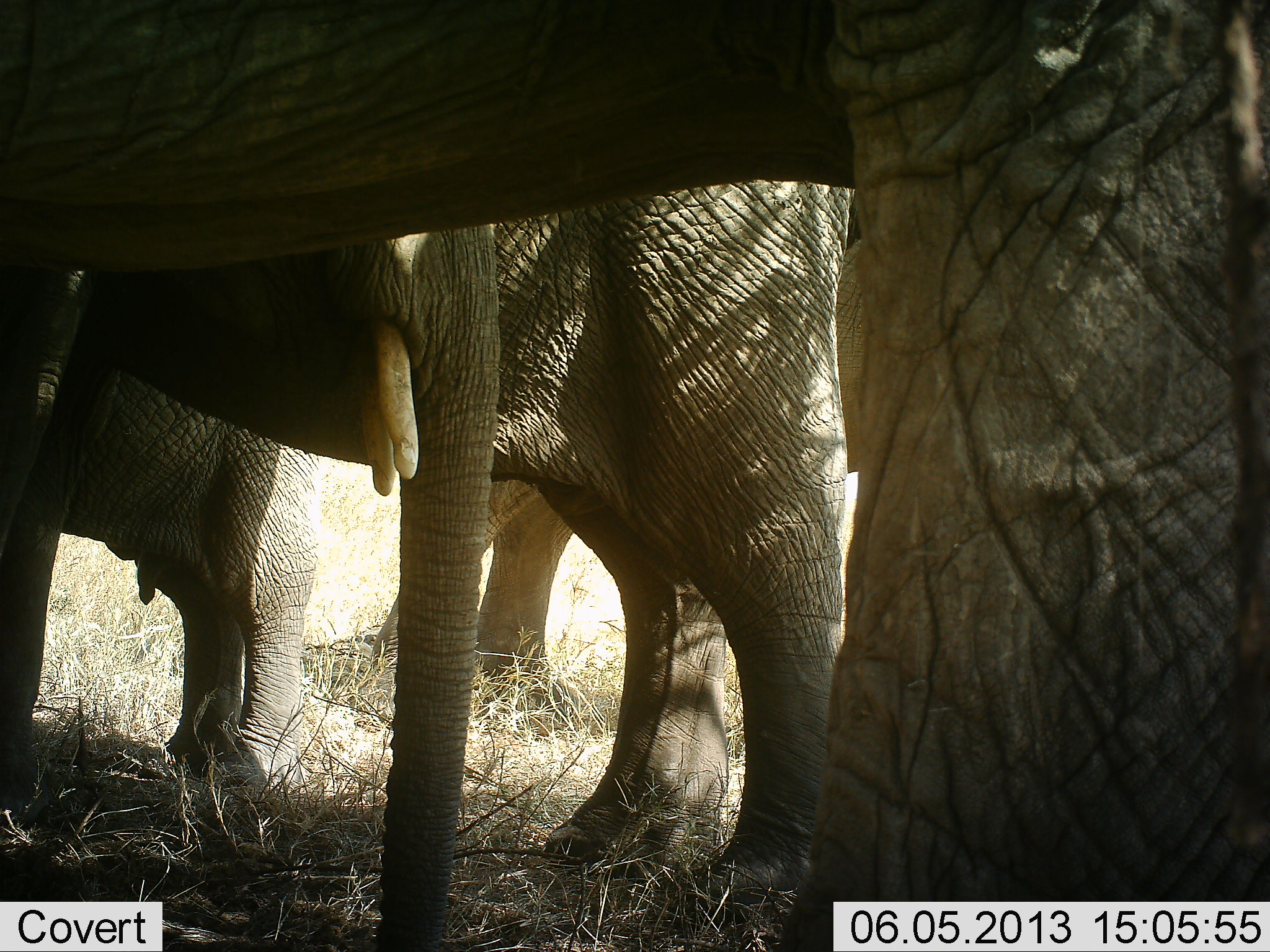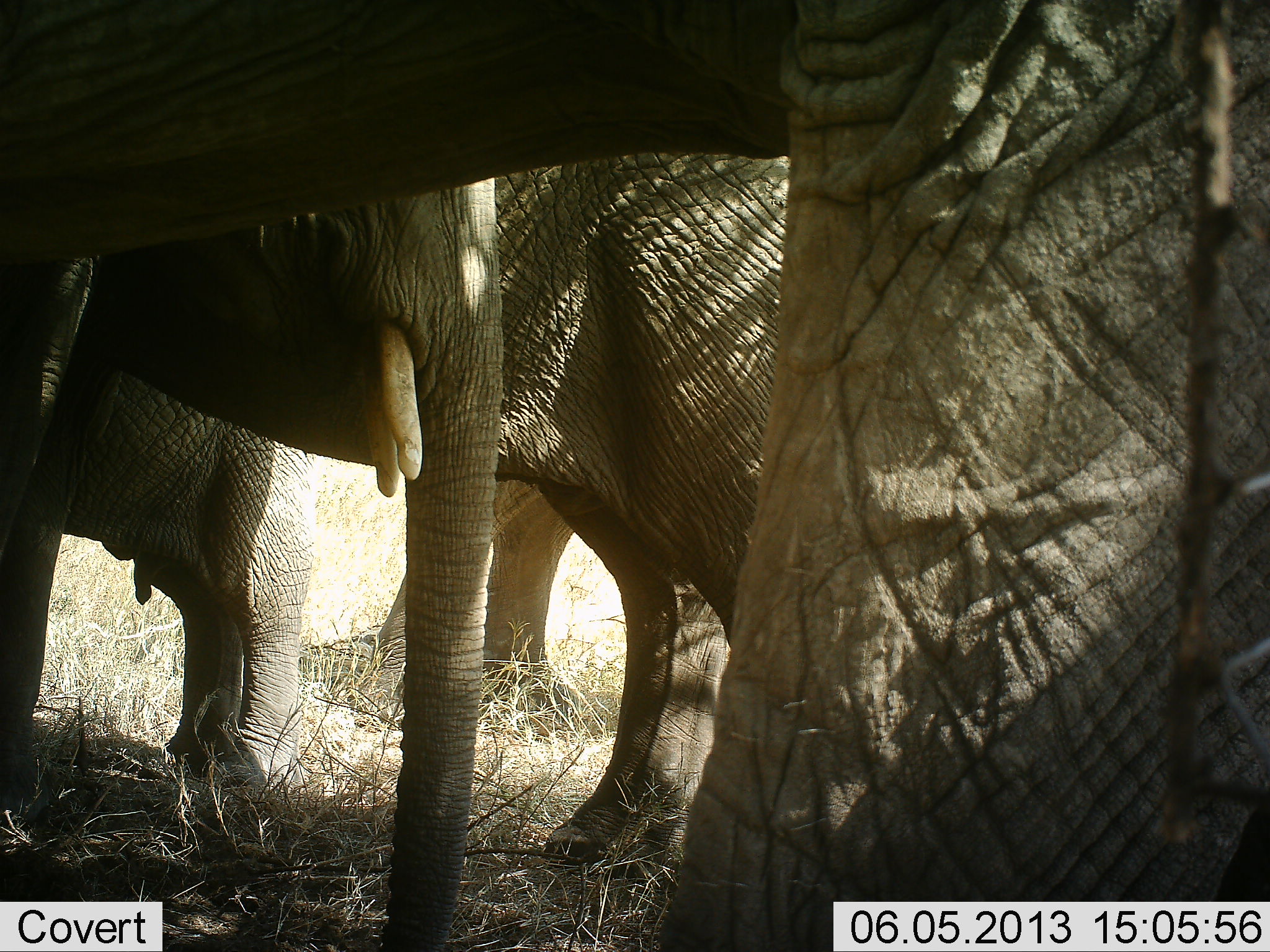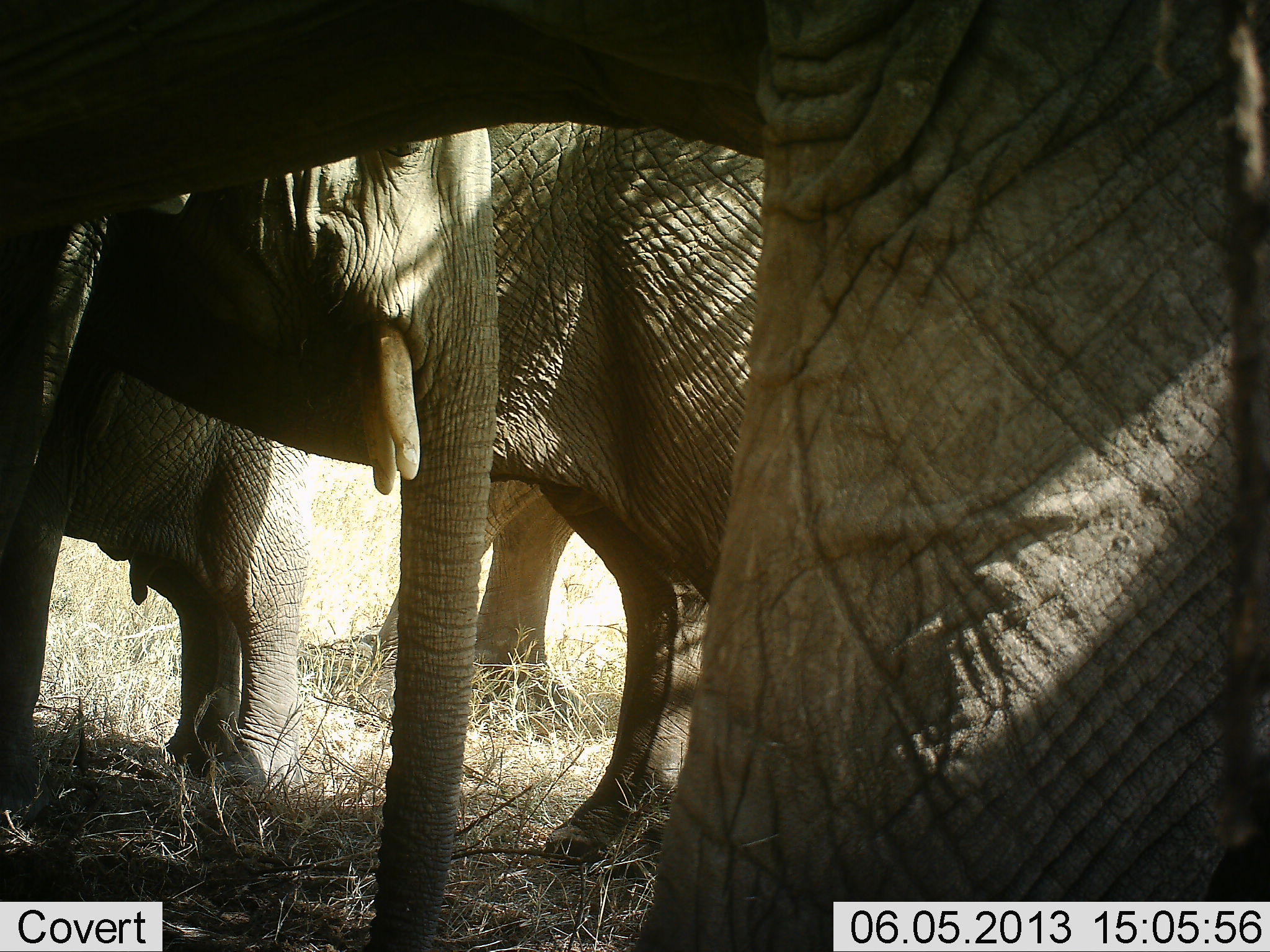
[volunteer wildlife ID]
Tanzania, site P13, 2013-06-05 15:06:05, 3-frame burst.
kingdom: Animalia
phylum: Chordata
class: Mammalia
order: Proboscidea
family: Elephantidae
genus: Loxodonta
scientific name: Loxodonta africana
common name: african bush elephant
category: elephant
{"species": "elephant (african bush elephant) (Loxodonta africana)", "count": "5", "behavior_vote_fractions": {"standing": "100%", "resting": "0%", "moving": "5%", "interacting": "10%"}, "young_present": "24%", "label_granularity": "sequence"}